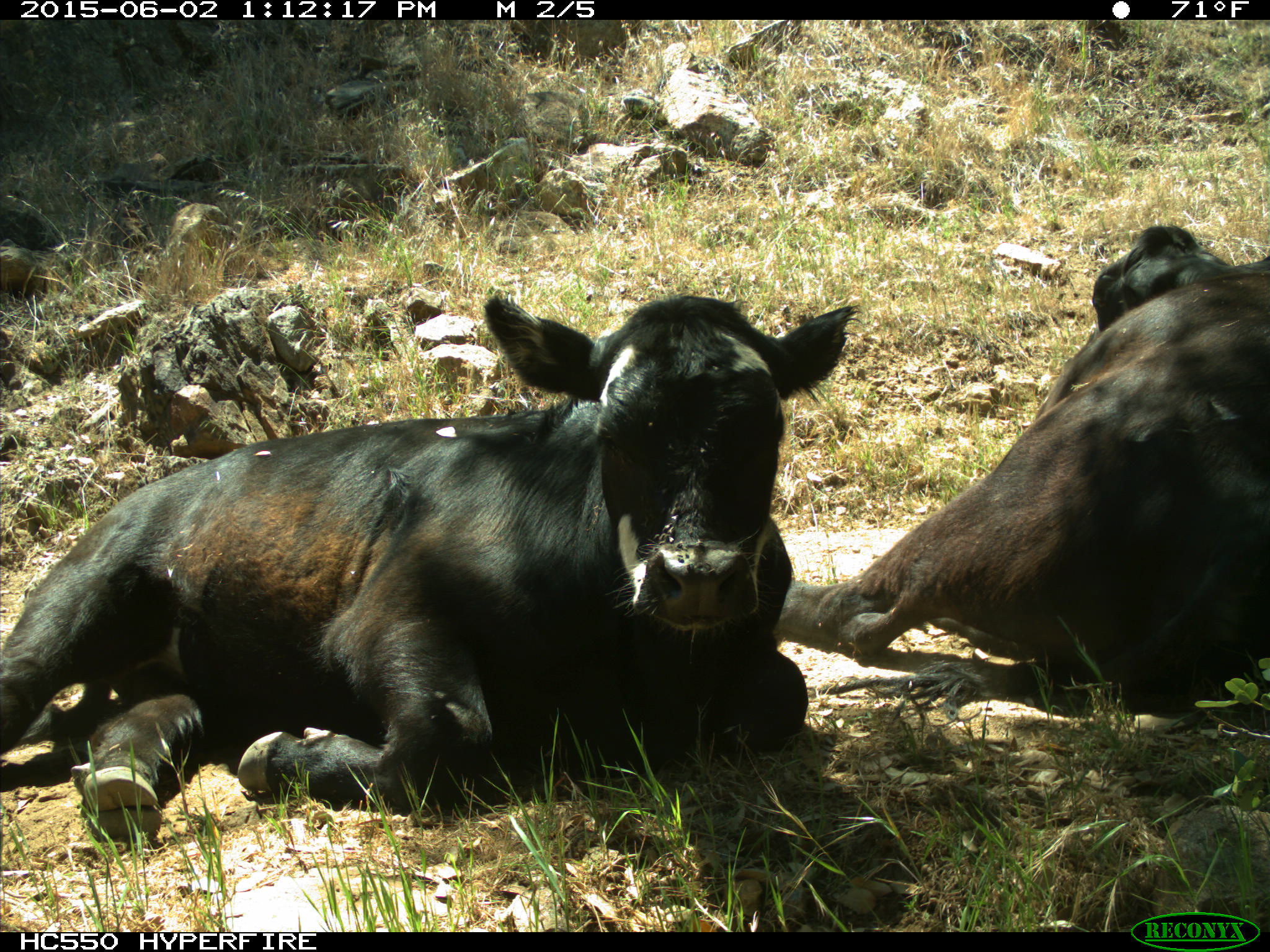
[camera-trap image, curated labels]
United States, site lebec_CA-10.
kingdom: Animalia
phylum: Chordata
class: Mammalia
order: Artiodactyla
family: Bovidae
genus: Bos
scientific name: Bos taurus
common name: domestic cow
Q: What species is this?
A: Bos taurus (domestic cow).